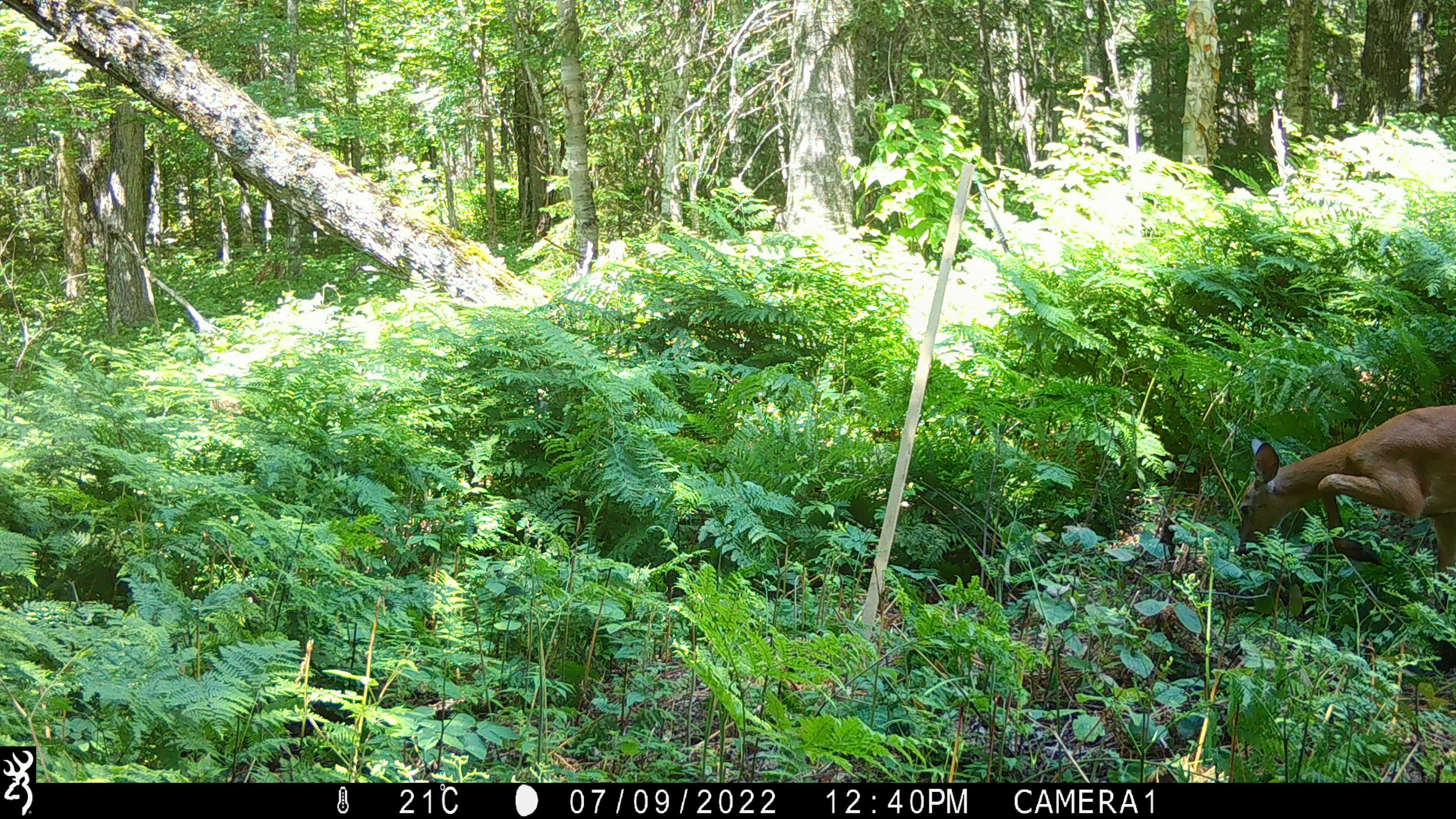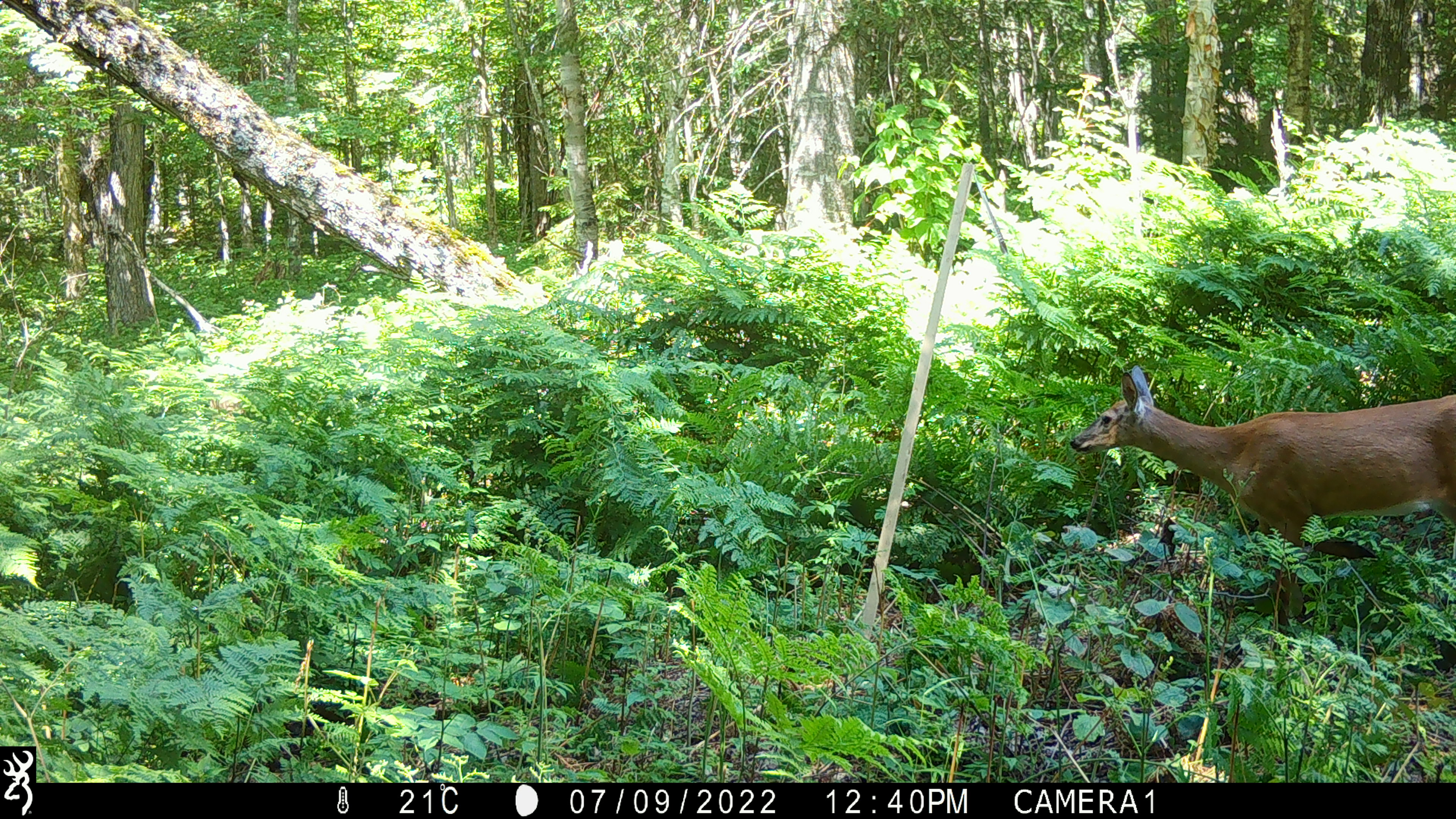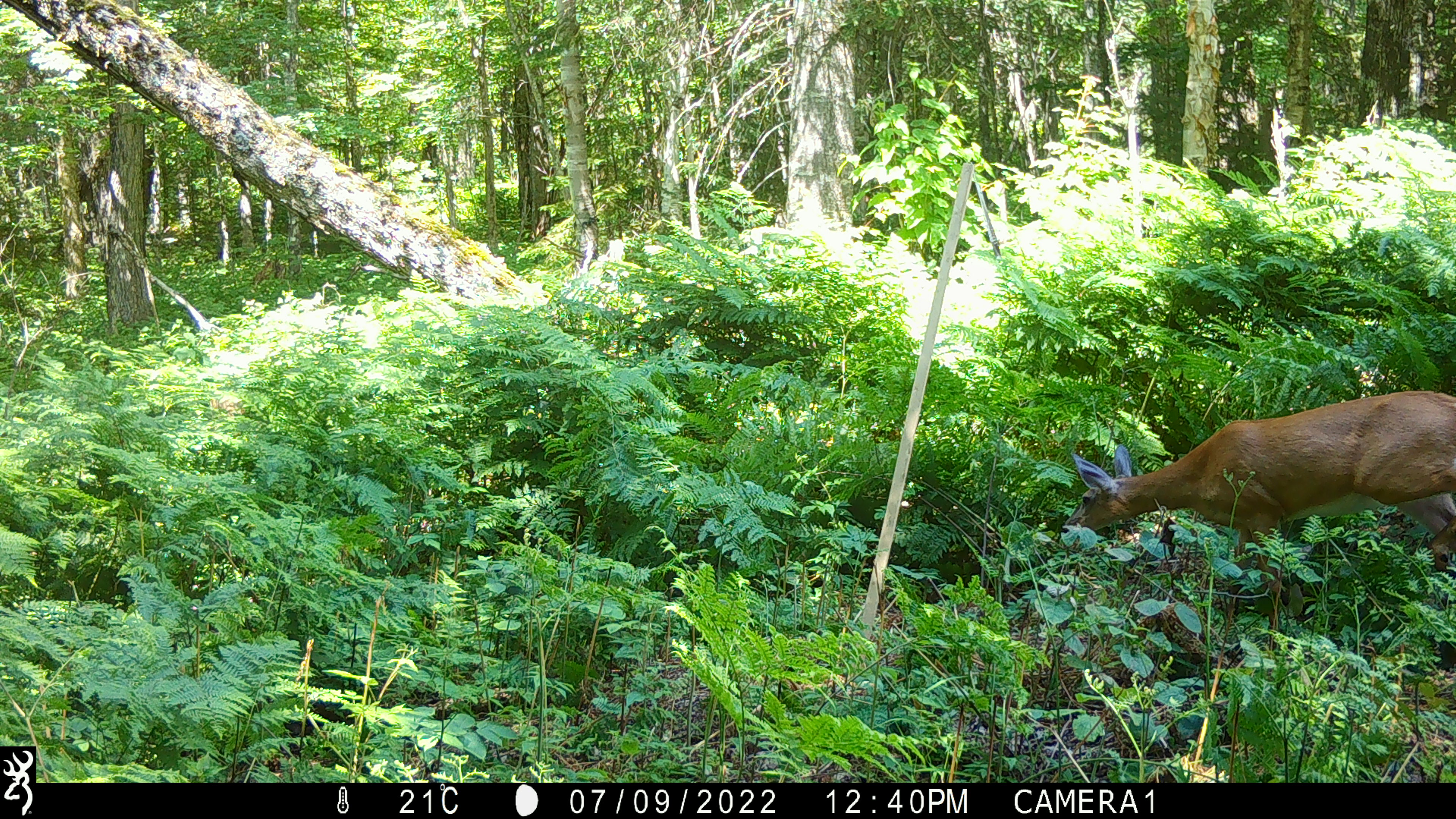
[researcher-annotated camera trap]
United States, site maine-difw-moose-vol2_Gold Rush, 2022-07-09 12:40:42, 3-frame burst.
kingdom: Animalia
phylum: Chordata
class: Mammalia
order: Artiodactyla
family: Cervidae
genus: Odocoileus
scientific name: Odocoileus virginianus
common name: white-tailed deer